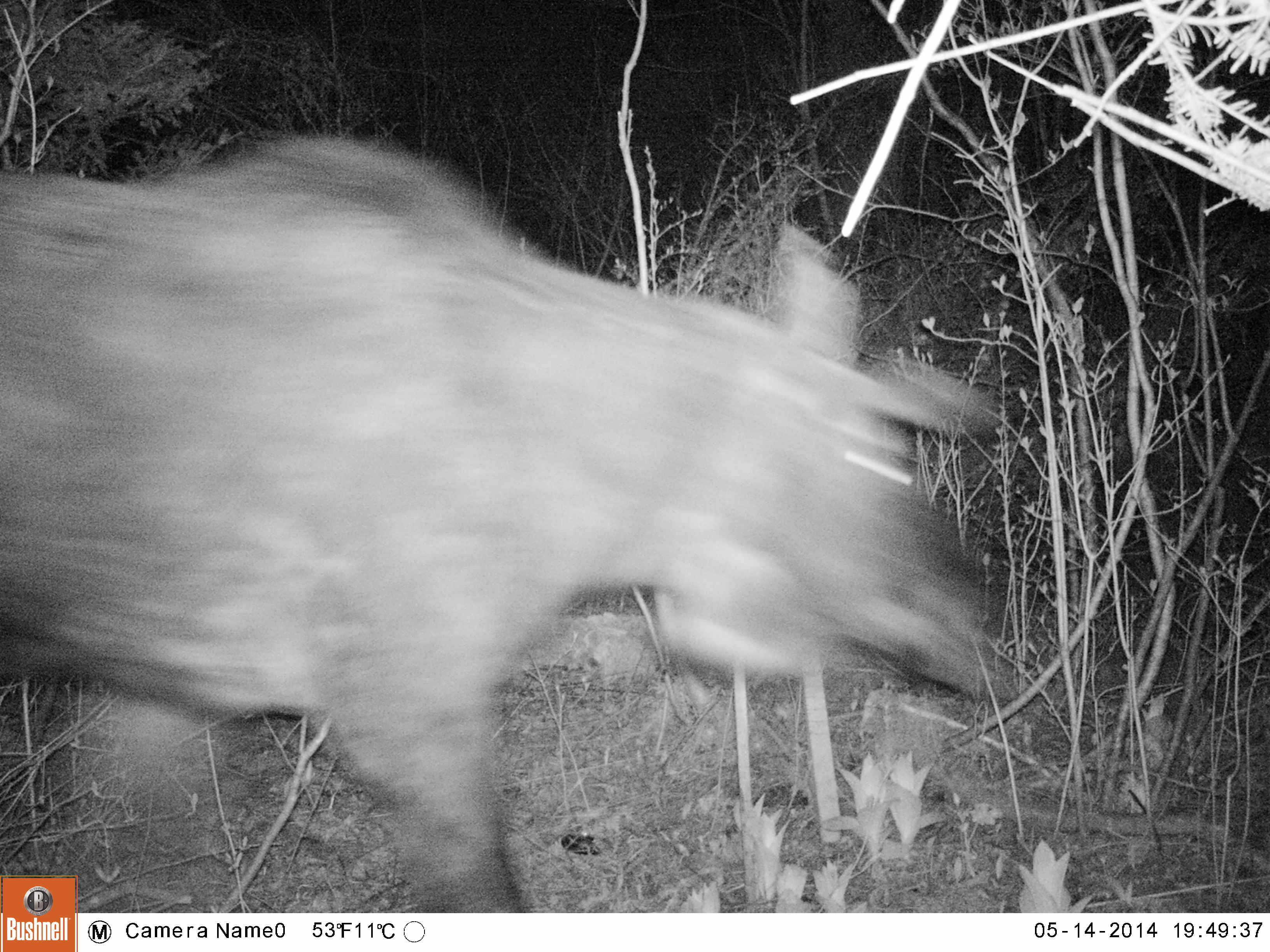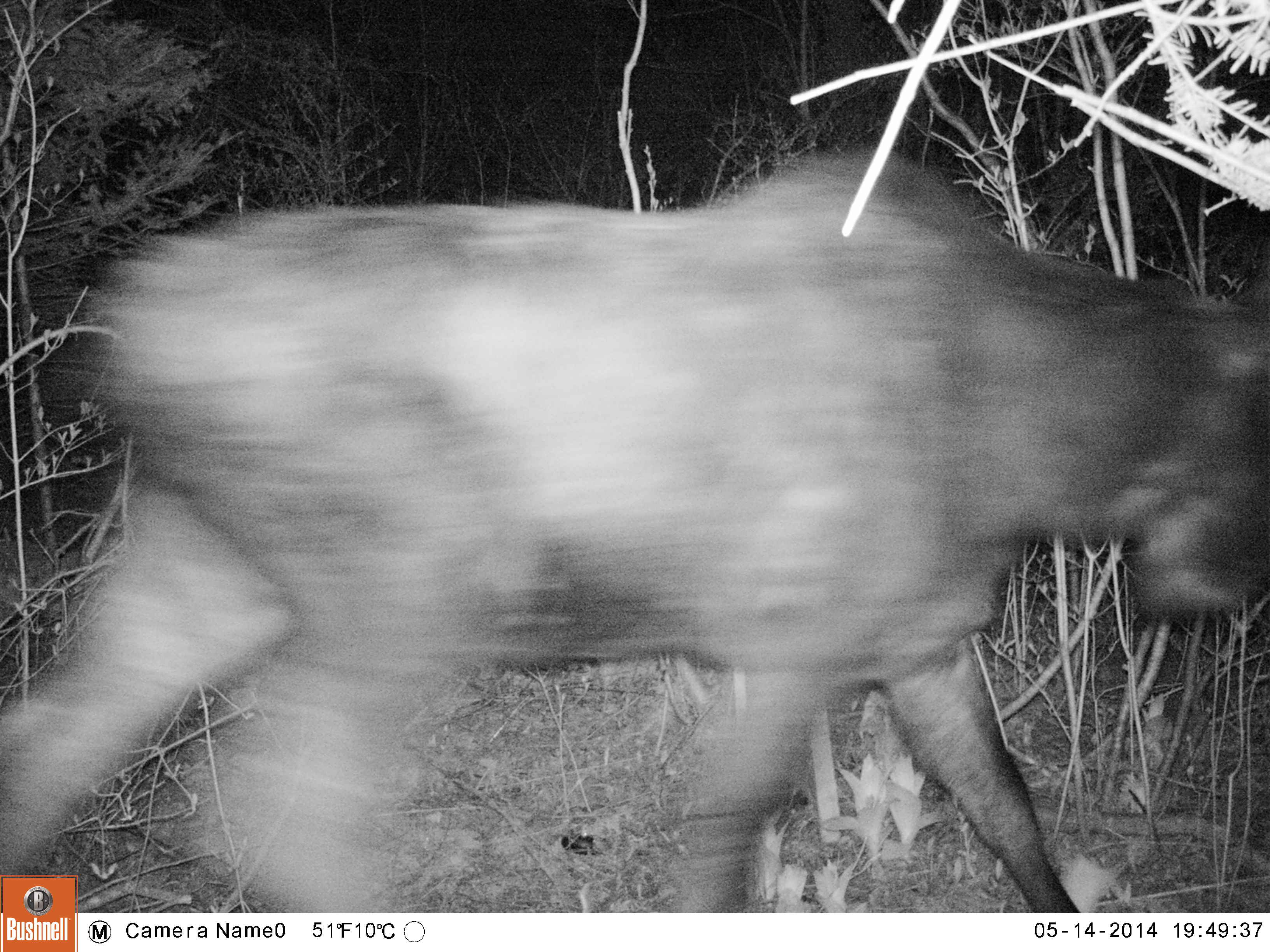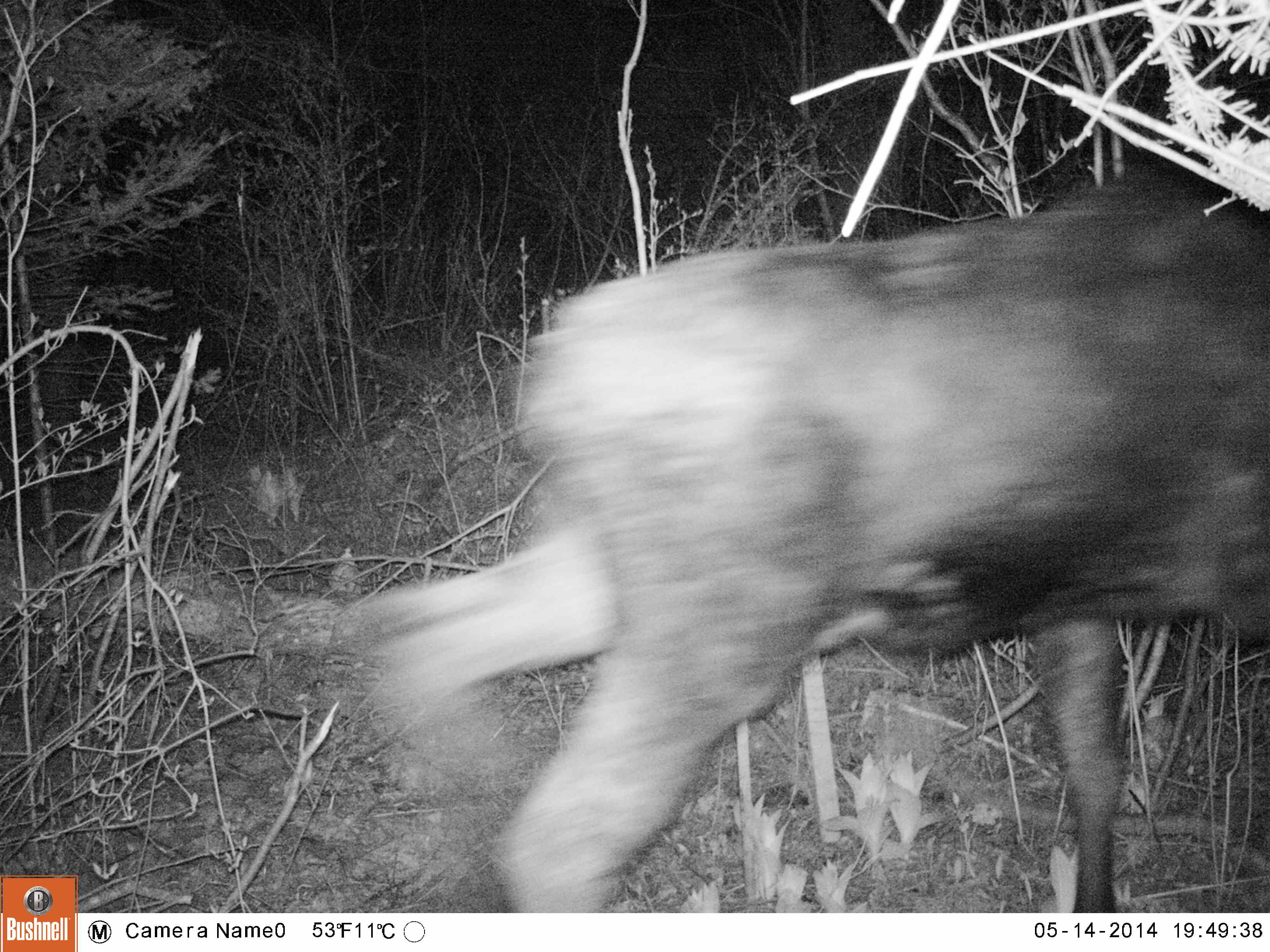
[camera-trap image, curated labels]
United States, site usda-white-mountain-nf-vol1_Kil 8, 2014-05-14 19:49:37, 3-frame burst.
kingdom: Animalia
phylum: Chordata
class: Mammalia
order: Artiodactyla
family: Cervidae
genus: Alces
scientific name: Alces alces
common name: moose